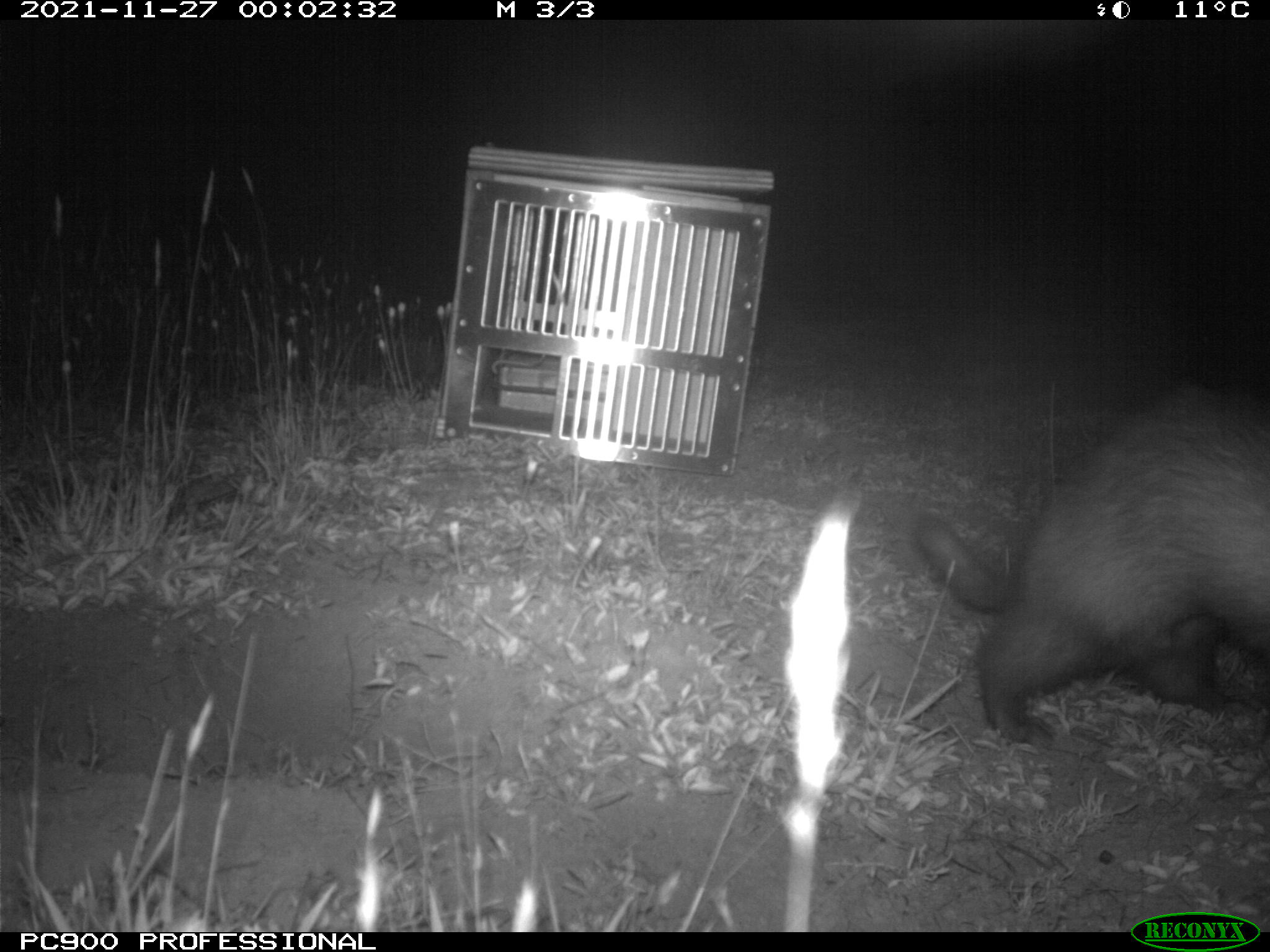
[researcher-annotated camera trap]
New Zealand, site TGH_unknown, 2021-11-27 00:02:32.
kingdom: Animalia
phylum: Chordata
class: Mammalia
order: Carnivora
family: Mustelidae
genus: Mustela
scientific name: Mustela furo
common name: ferret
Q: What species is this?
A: Ferret (Mustela furo).